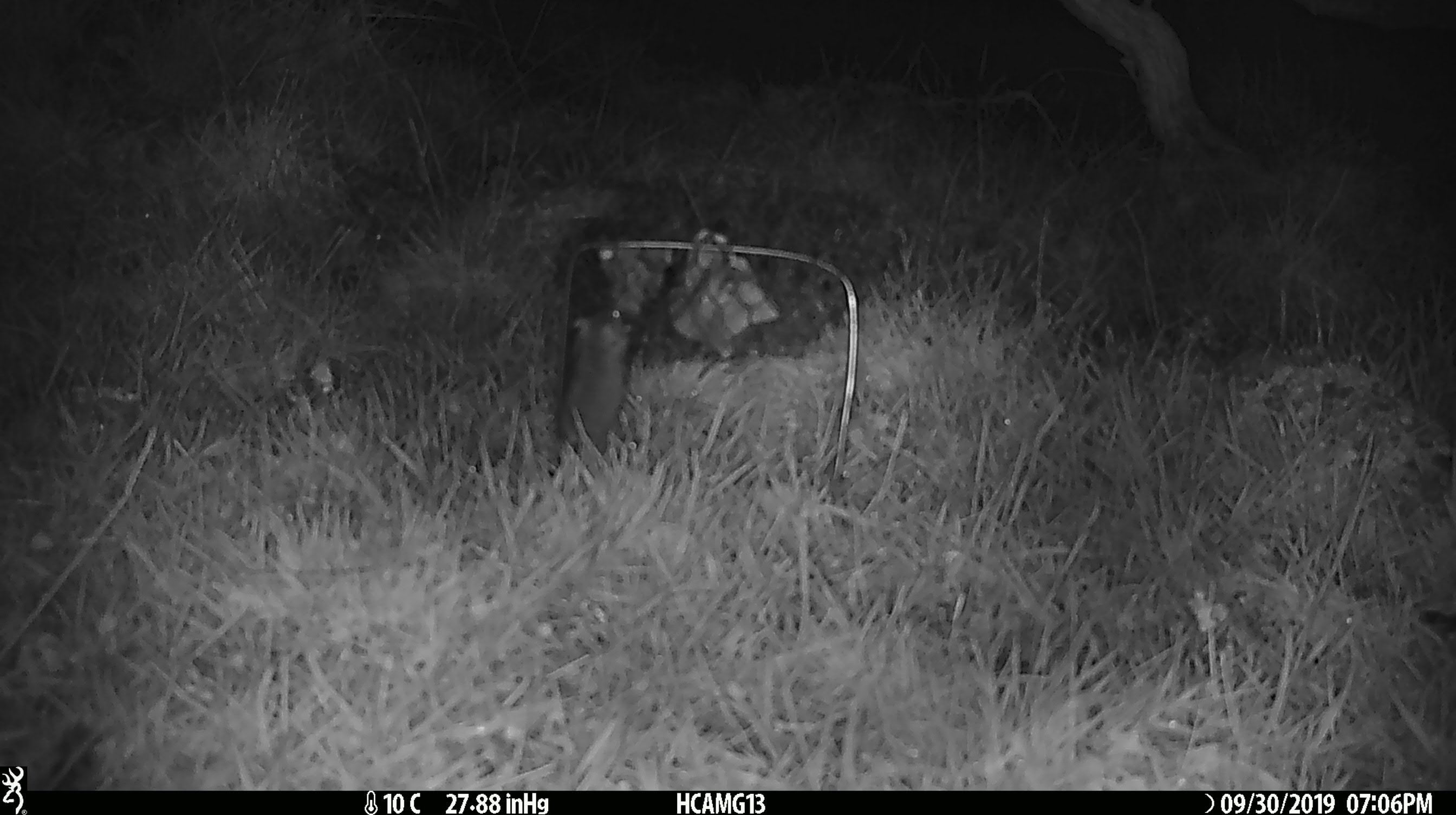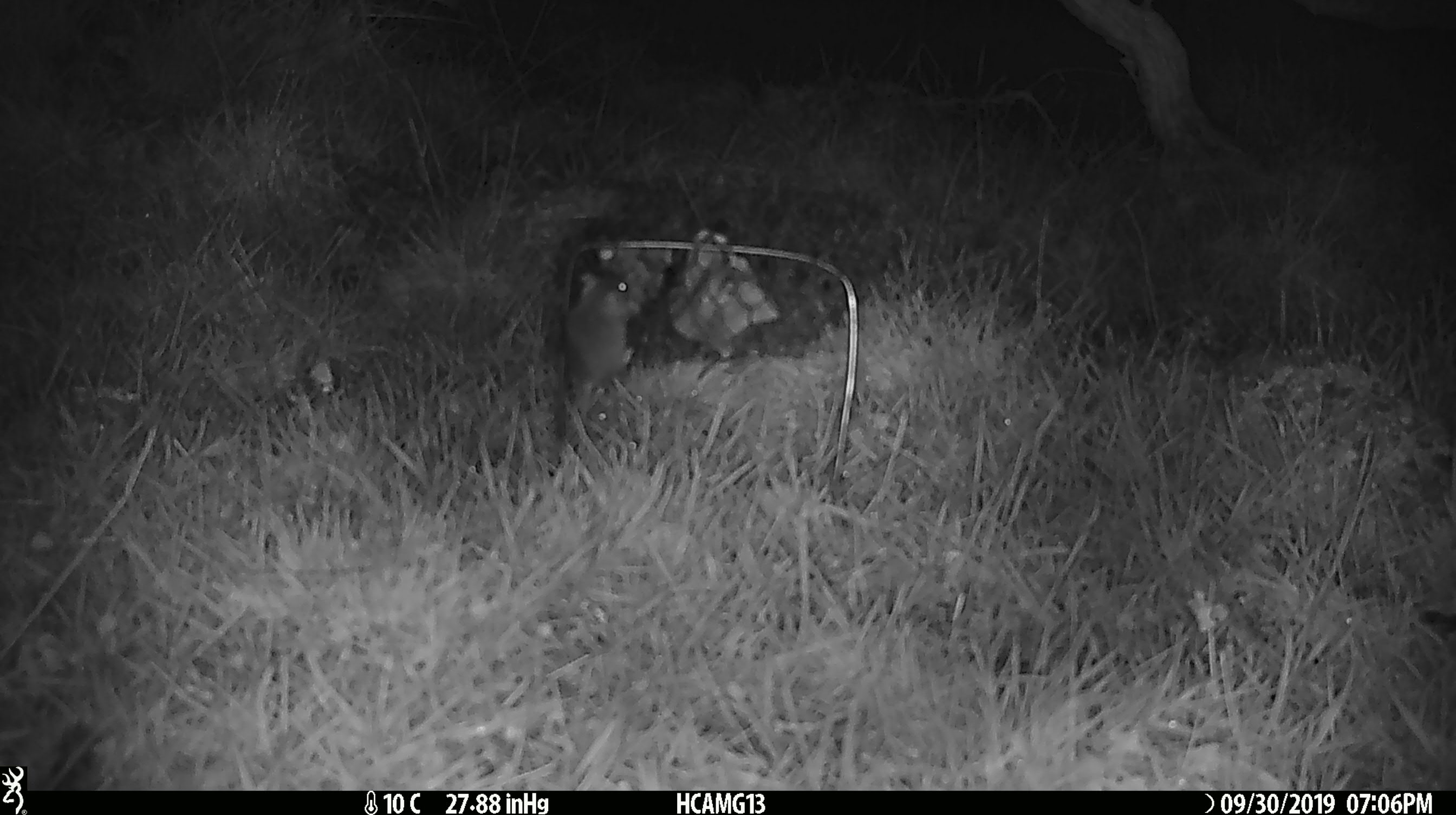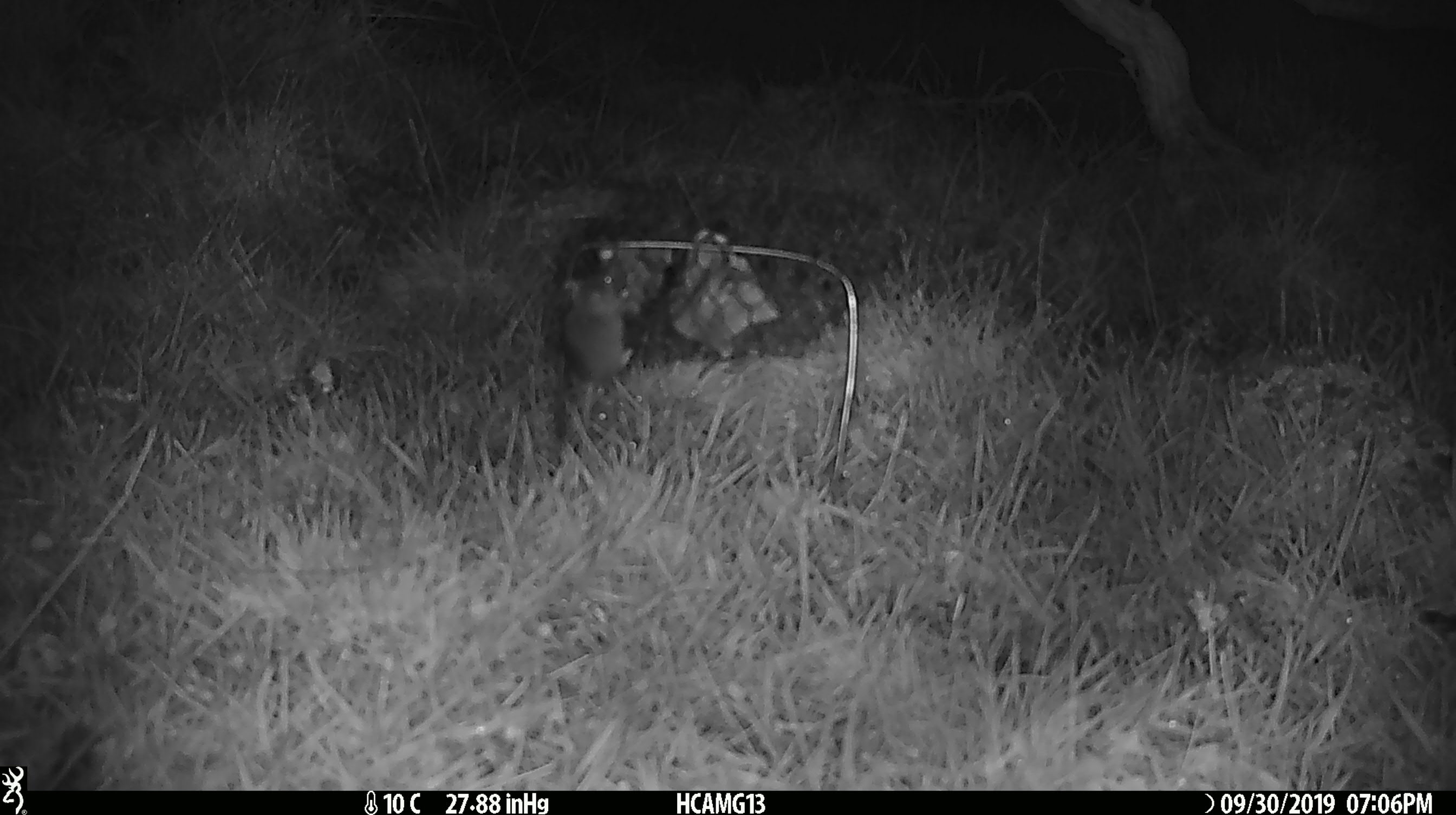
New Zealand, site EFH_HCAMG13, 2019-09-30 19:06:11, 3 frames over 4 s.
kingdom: Animalia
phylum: Chordata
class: Mammalia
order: Rodentia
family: Muridae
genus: Mus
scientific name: Mus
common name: mouse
Mouse (Mus).